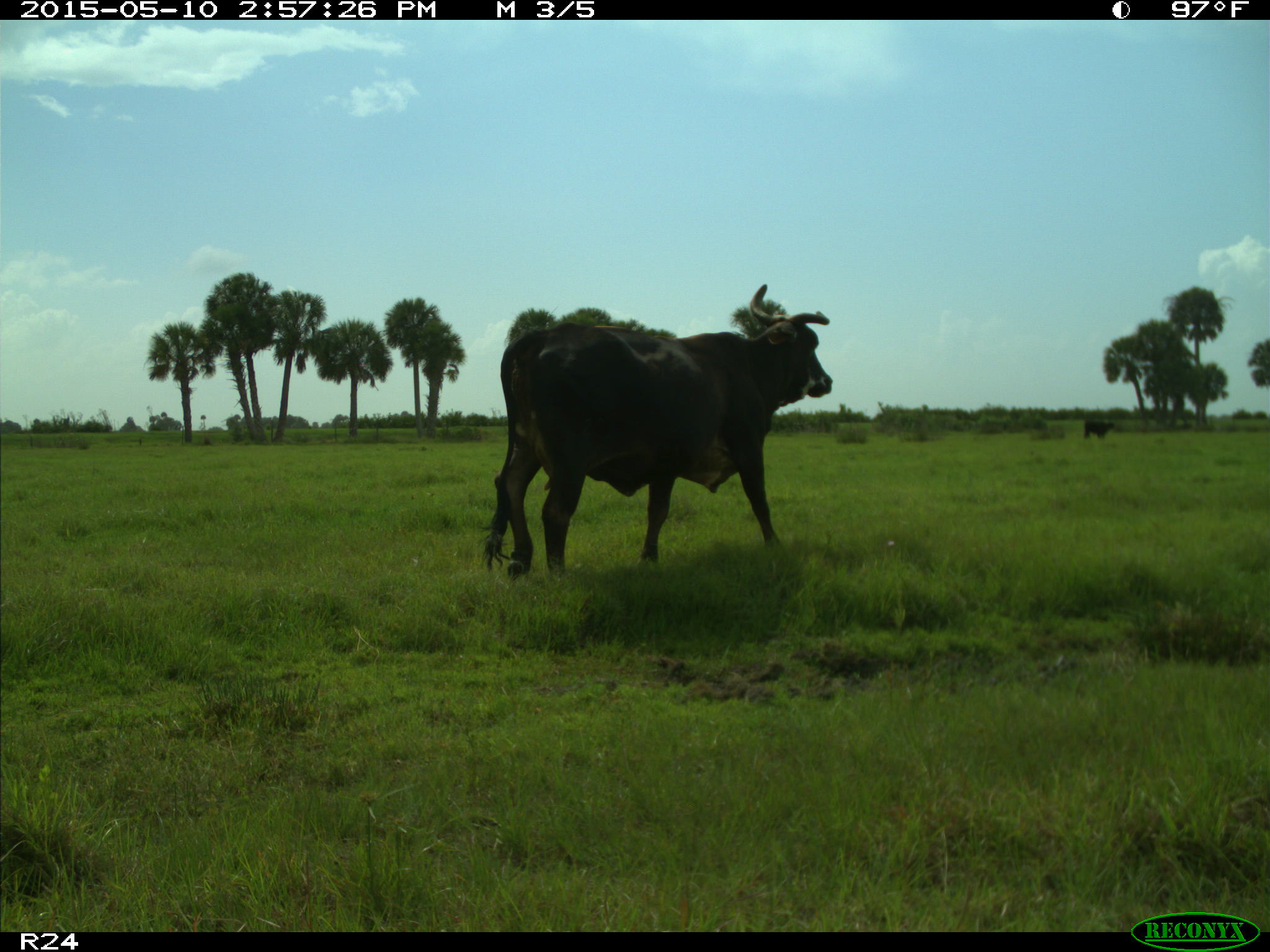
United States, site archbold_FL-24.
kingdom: Animalia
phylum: Chordata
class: Mammalia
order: Artiodactyla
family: Bovidae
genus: Bos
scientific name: Bos taurus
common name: domestic cow